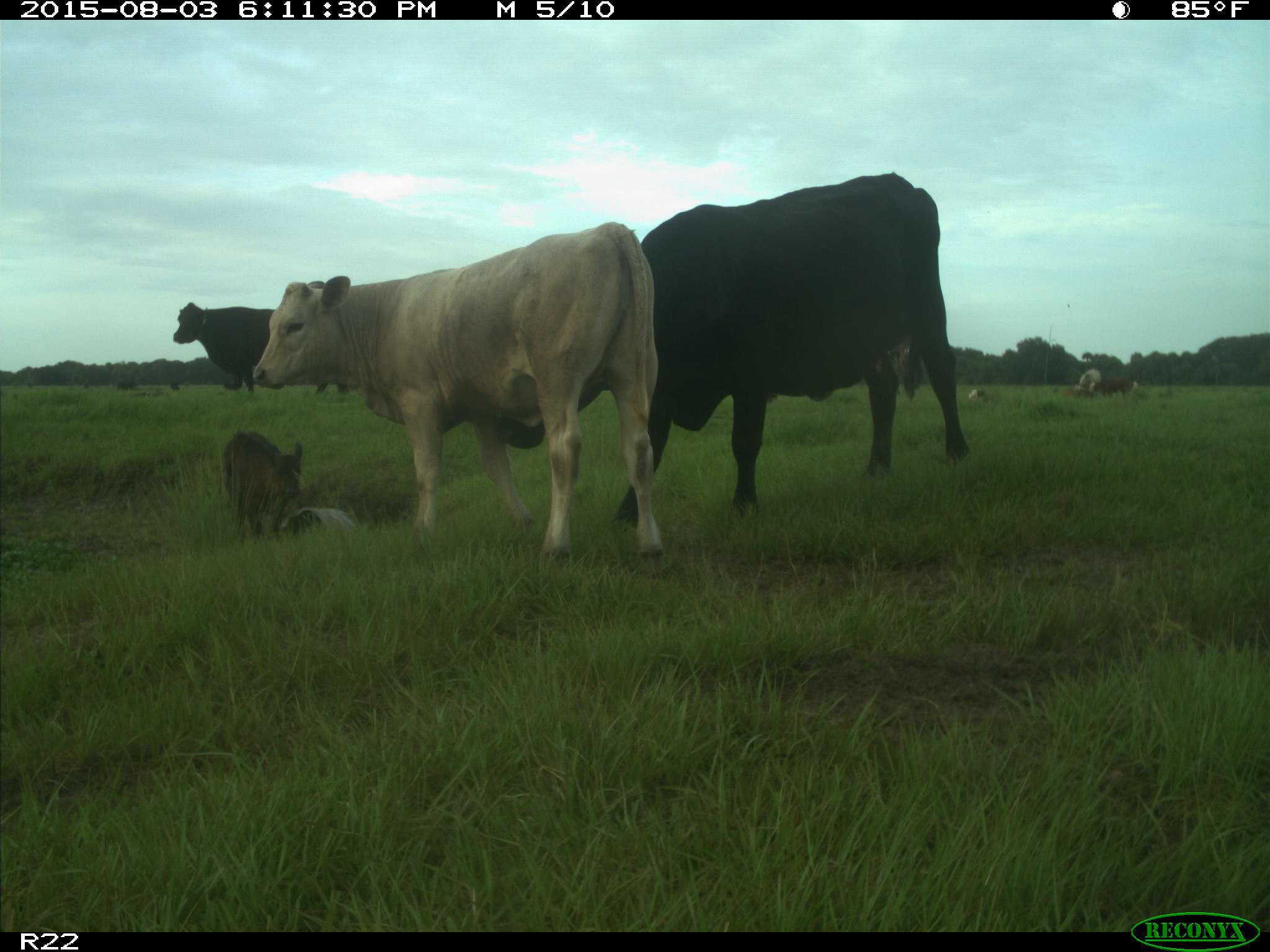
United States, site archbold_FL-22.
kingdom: Animalia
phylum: Chordata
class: Mammalia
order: Artiodactyla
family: Bovidae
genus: Bos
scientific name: Bos taurus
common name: domestic cow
Bos taurus (domestic cow).